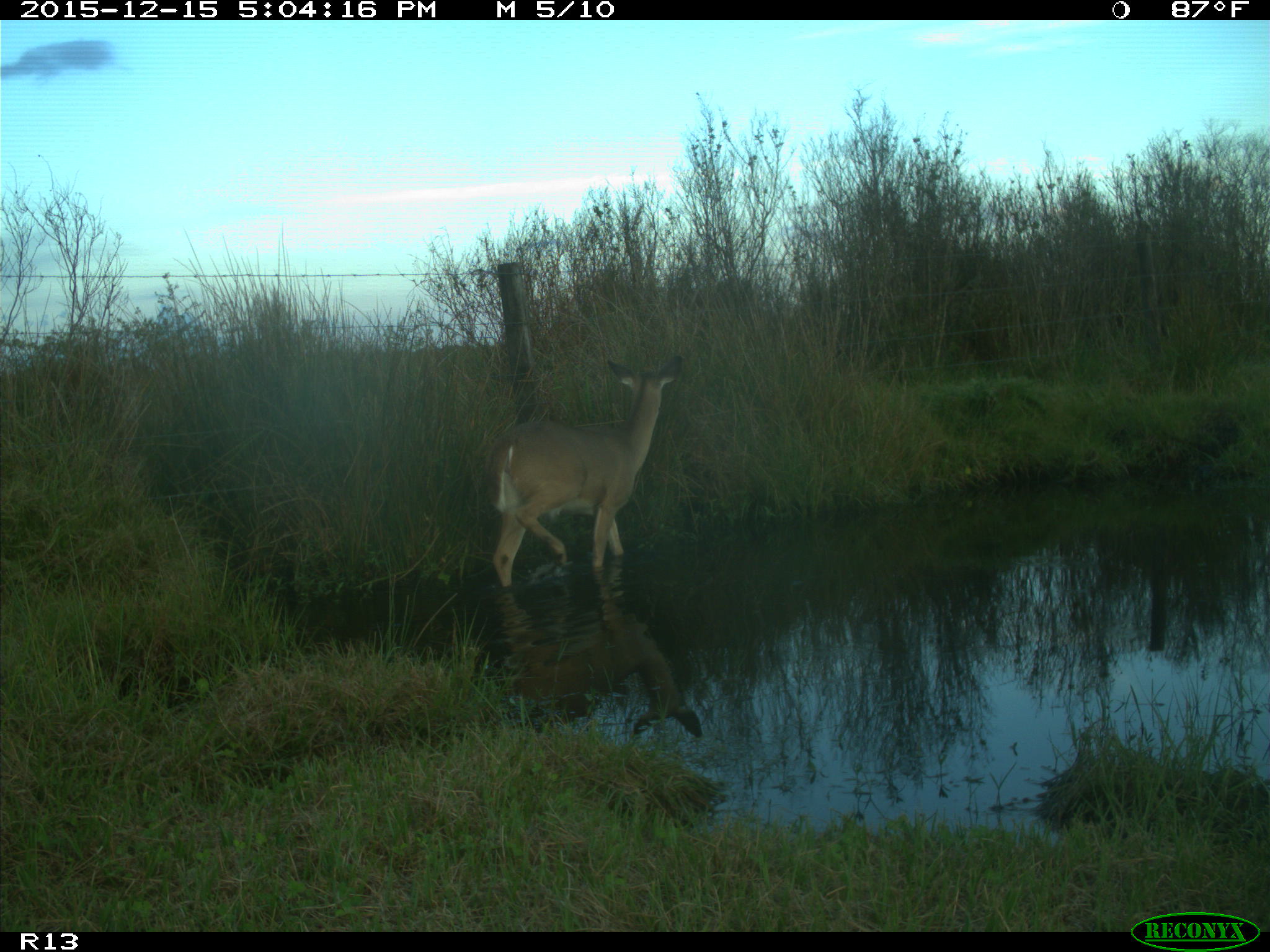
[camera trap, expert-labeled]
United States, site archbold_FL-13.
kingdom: Animalia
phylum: Chordata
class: Mammalia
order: Artiodactyla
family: Cervidae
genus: Odocoileus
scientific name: Odocoileus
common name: deer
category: unidentified deer